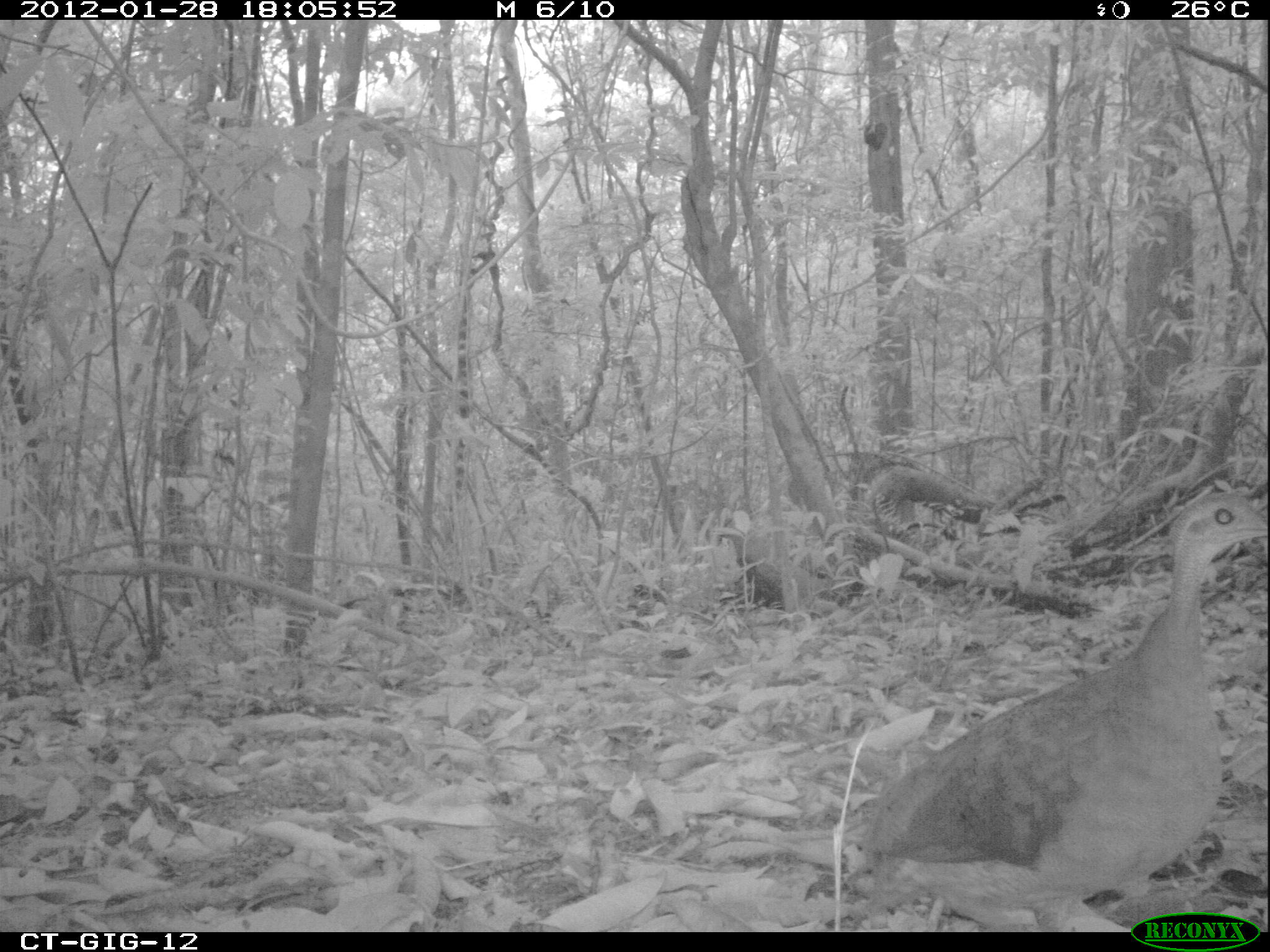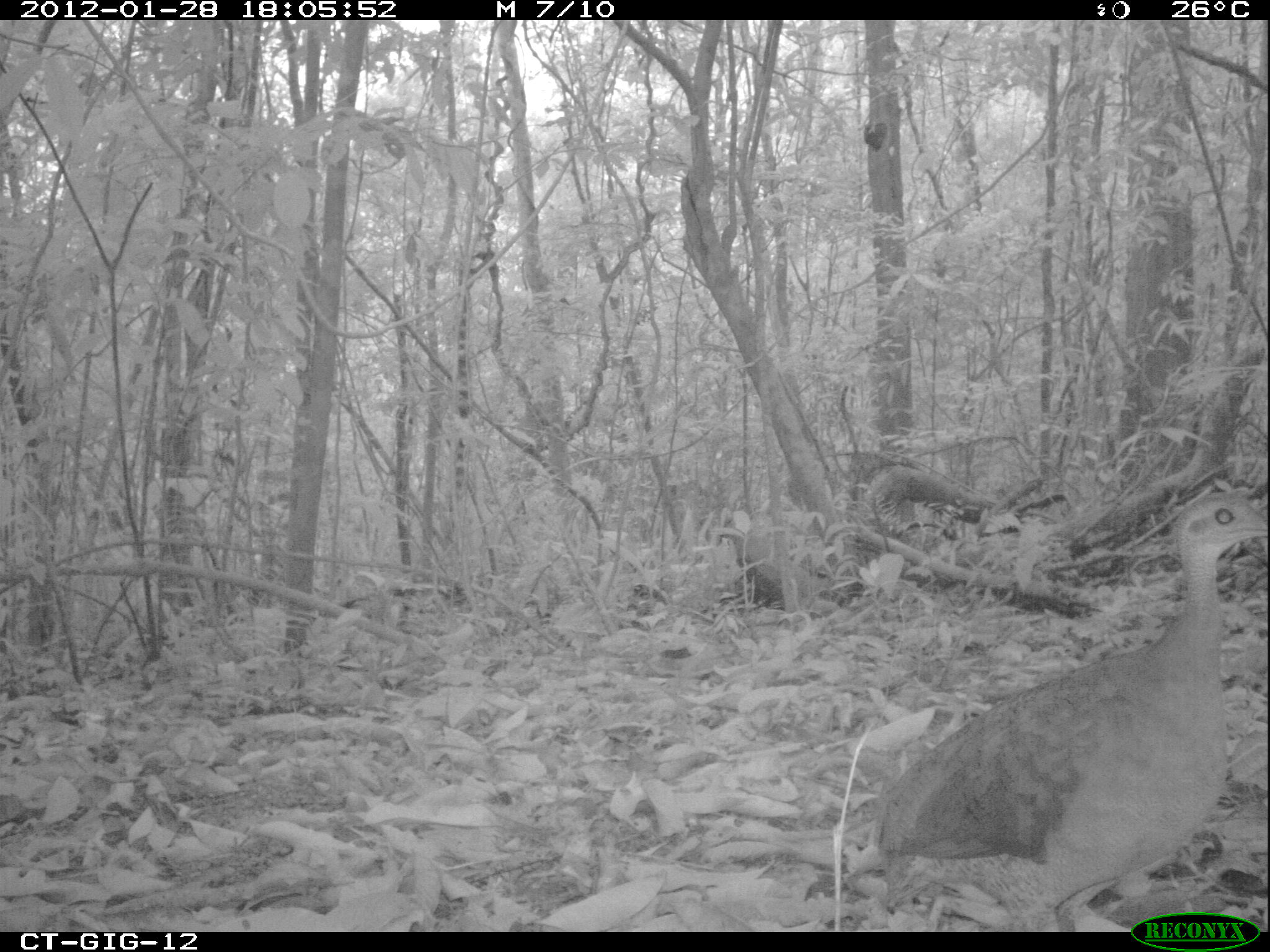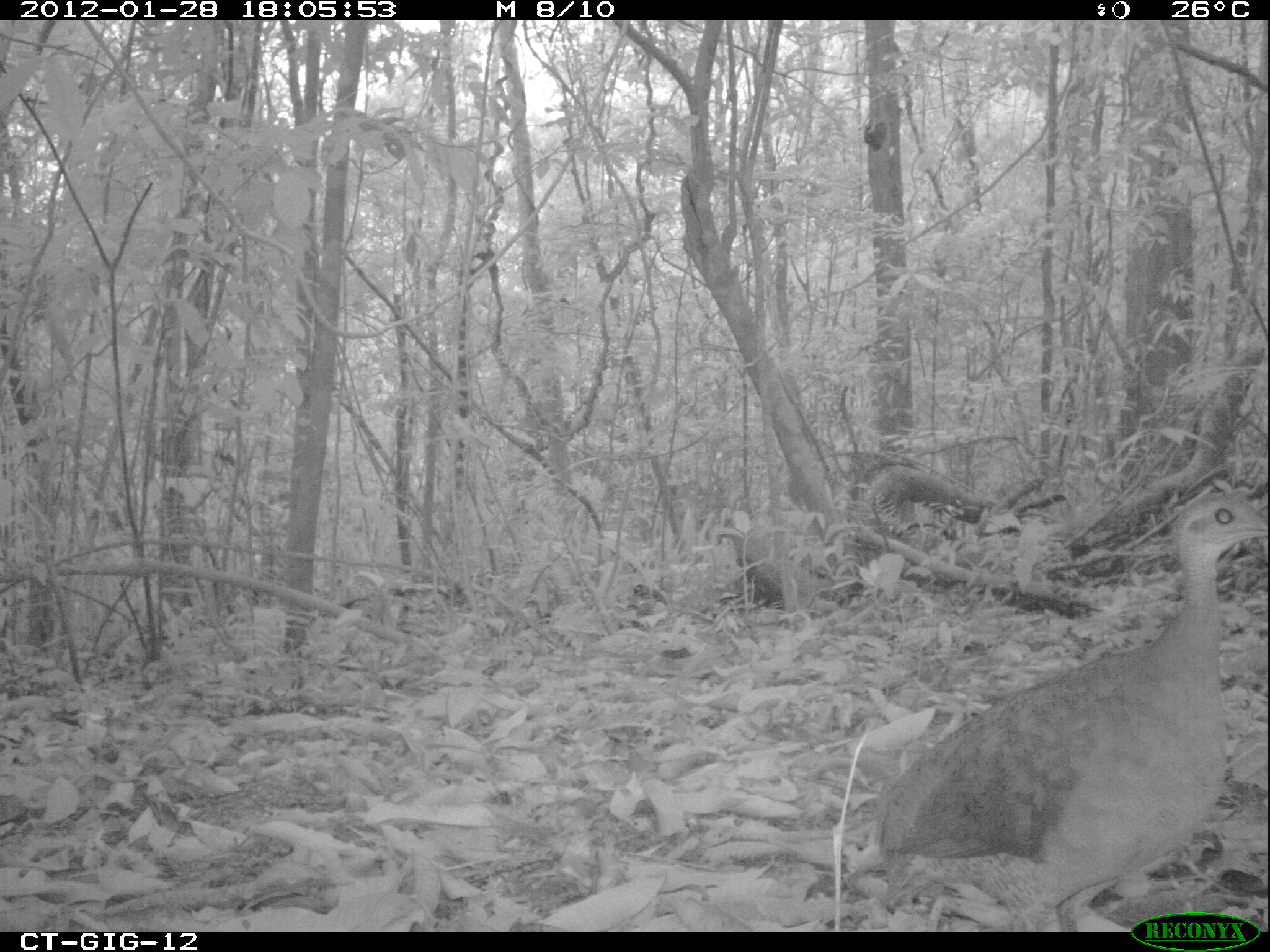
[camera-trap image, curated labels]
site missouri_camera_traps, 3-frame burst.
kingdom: Animalia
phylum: Chordata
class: Aves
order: Tinamiformes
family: Tinamidae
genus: Tinamus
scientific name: Tinamus major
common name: great tinamou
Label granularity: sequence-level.